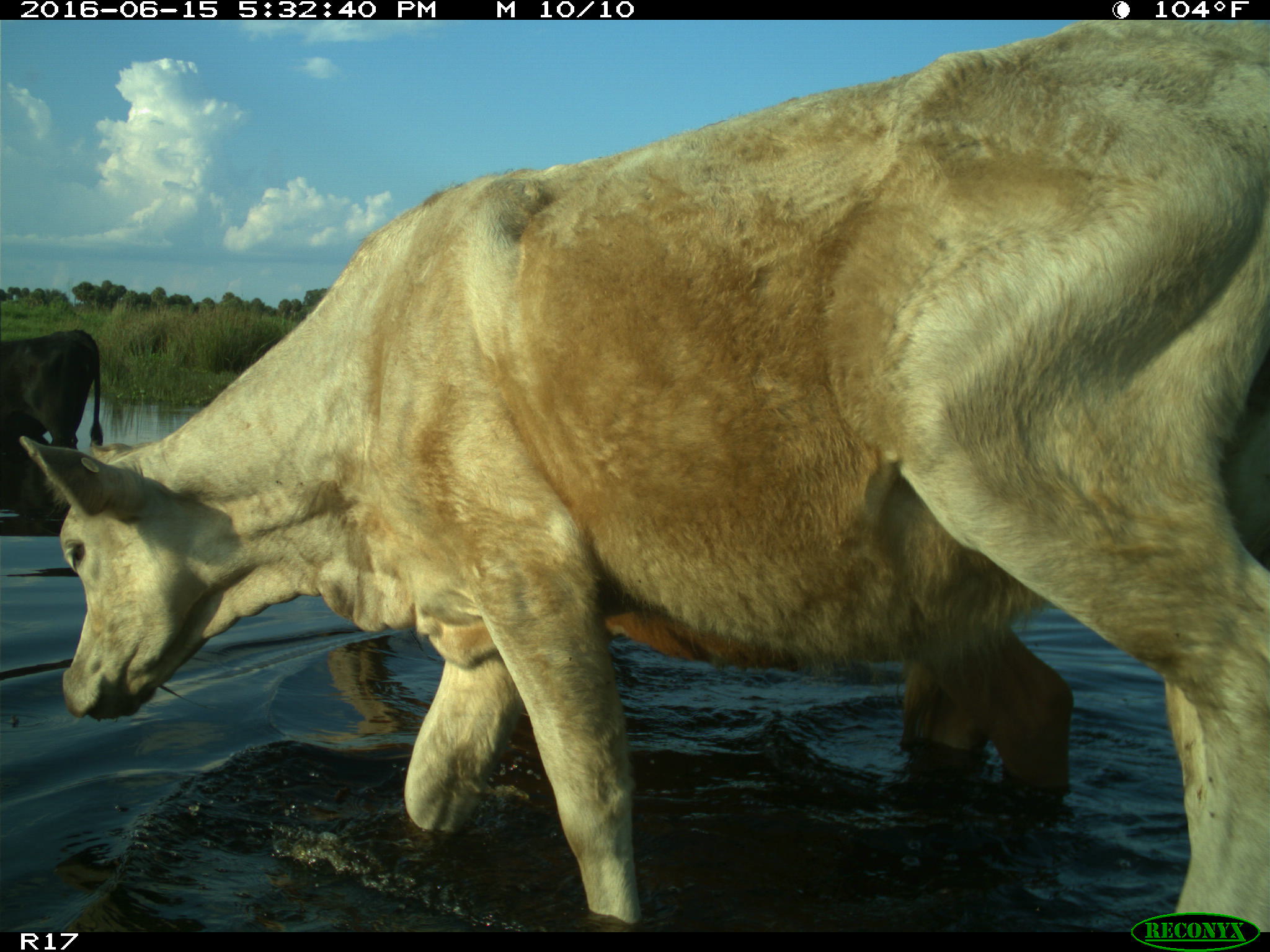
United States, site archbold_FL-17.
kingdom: Animalia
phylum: Chordata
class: Mammalia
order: Artiodactyla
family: Bovidae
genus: Bos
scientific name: Bos taurus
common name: domestic cow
Bos taurus (domestic cow).